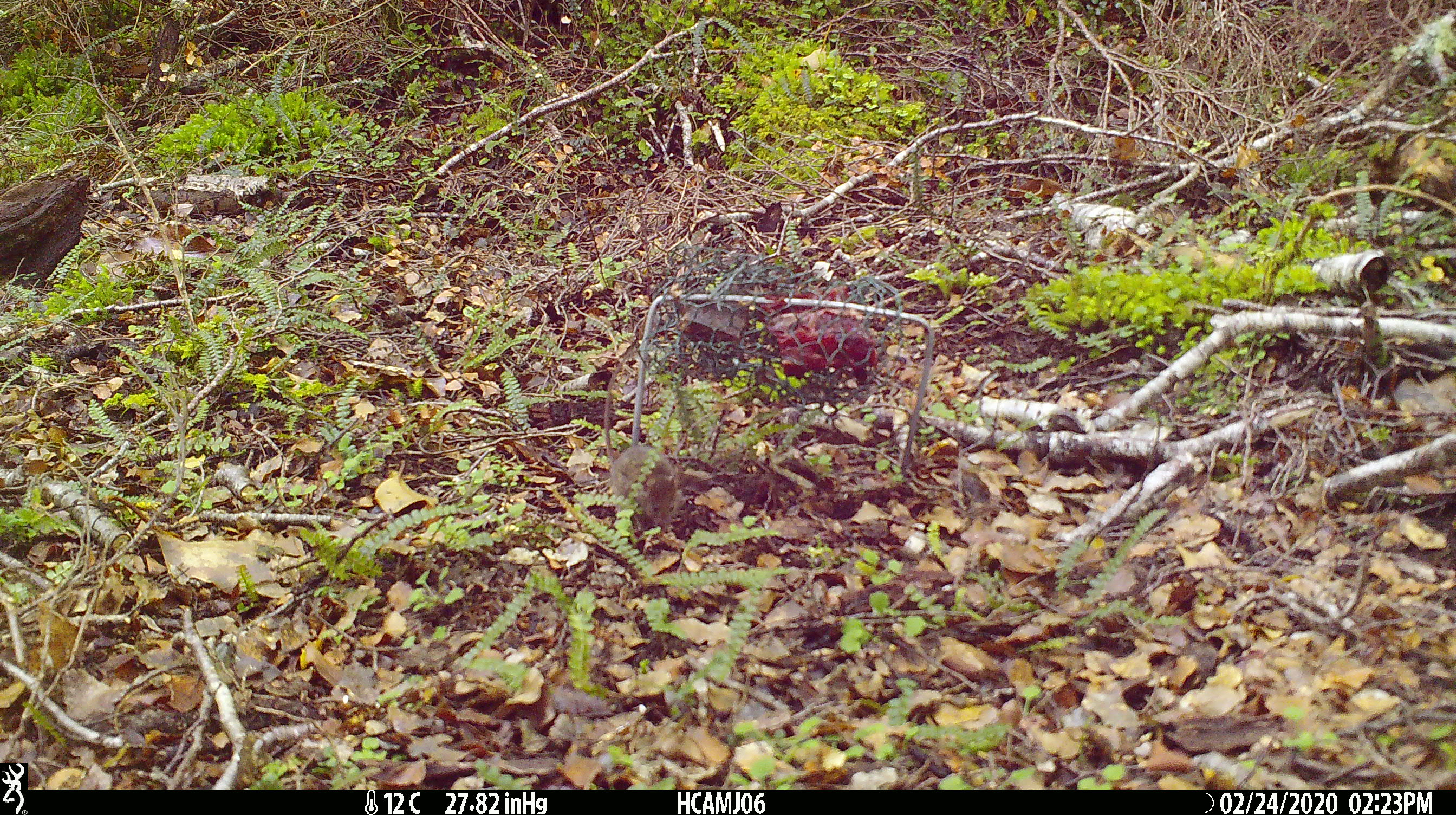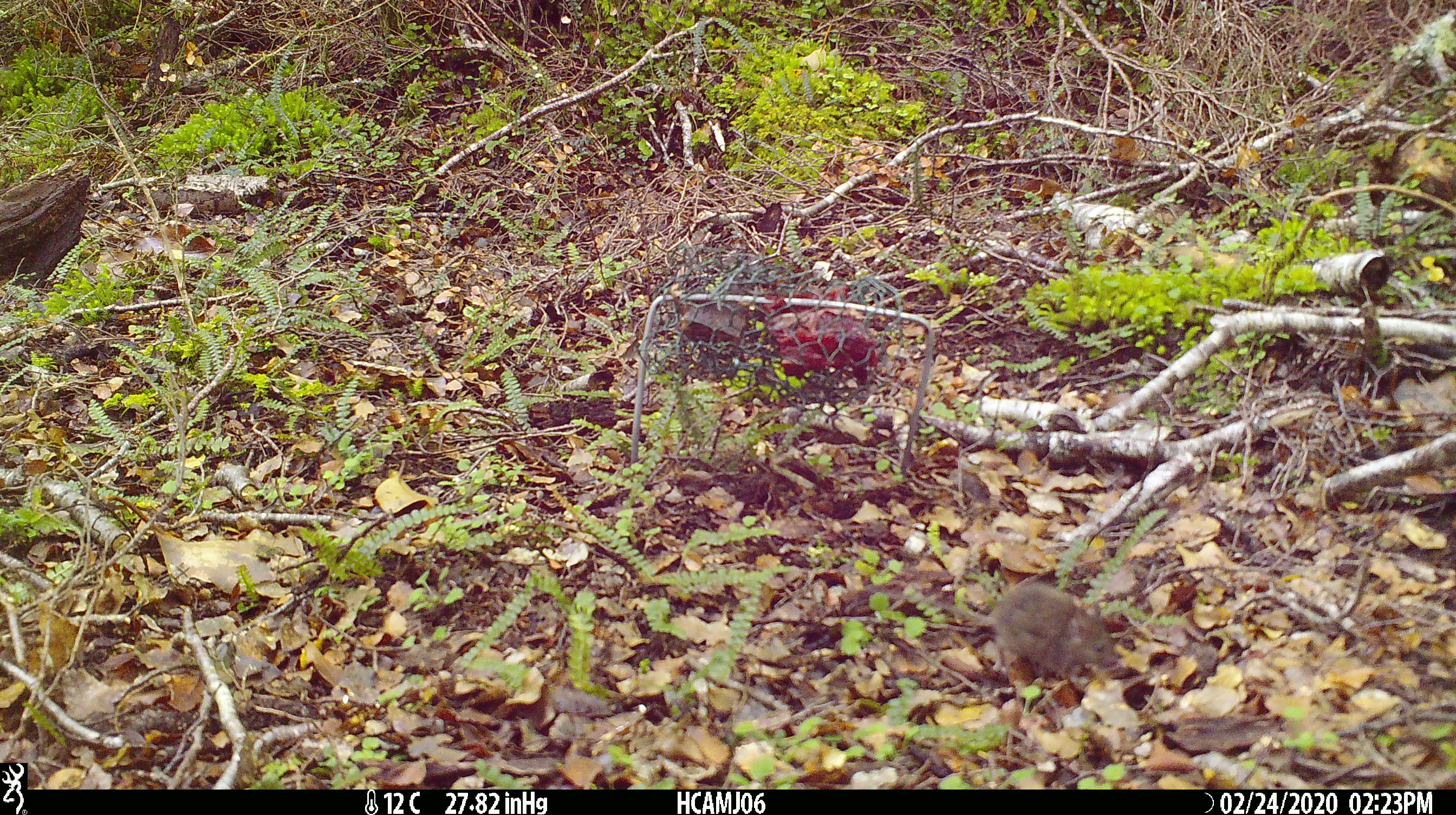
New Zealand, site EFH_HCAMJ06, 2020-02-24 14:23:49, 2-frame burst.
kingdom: Animalia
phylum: Chordata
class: Mammalia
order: Rodentia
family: Muridae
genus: Mus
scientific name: Mus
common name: mouse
Mouse (Mus).